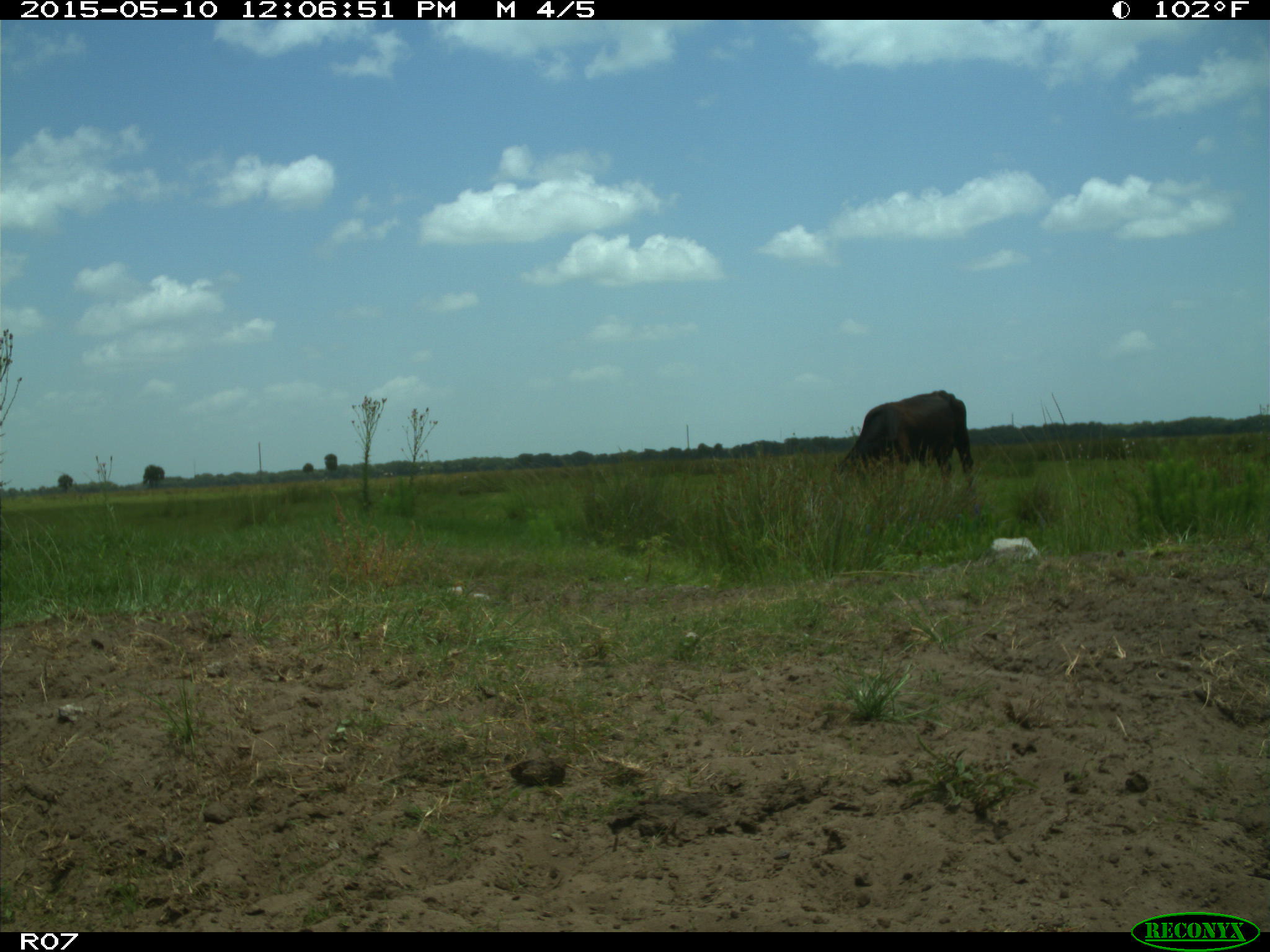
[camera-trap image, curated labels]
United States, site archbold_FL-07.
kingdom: Animalia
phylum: Chordata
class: Mammalia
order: Artiodactyla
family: Bovidae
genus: Bos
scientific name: Bos taurus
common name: domestic cow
Bos taurus (domestic cow).